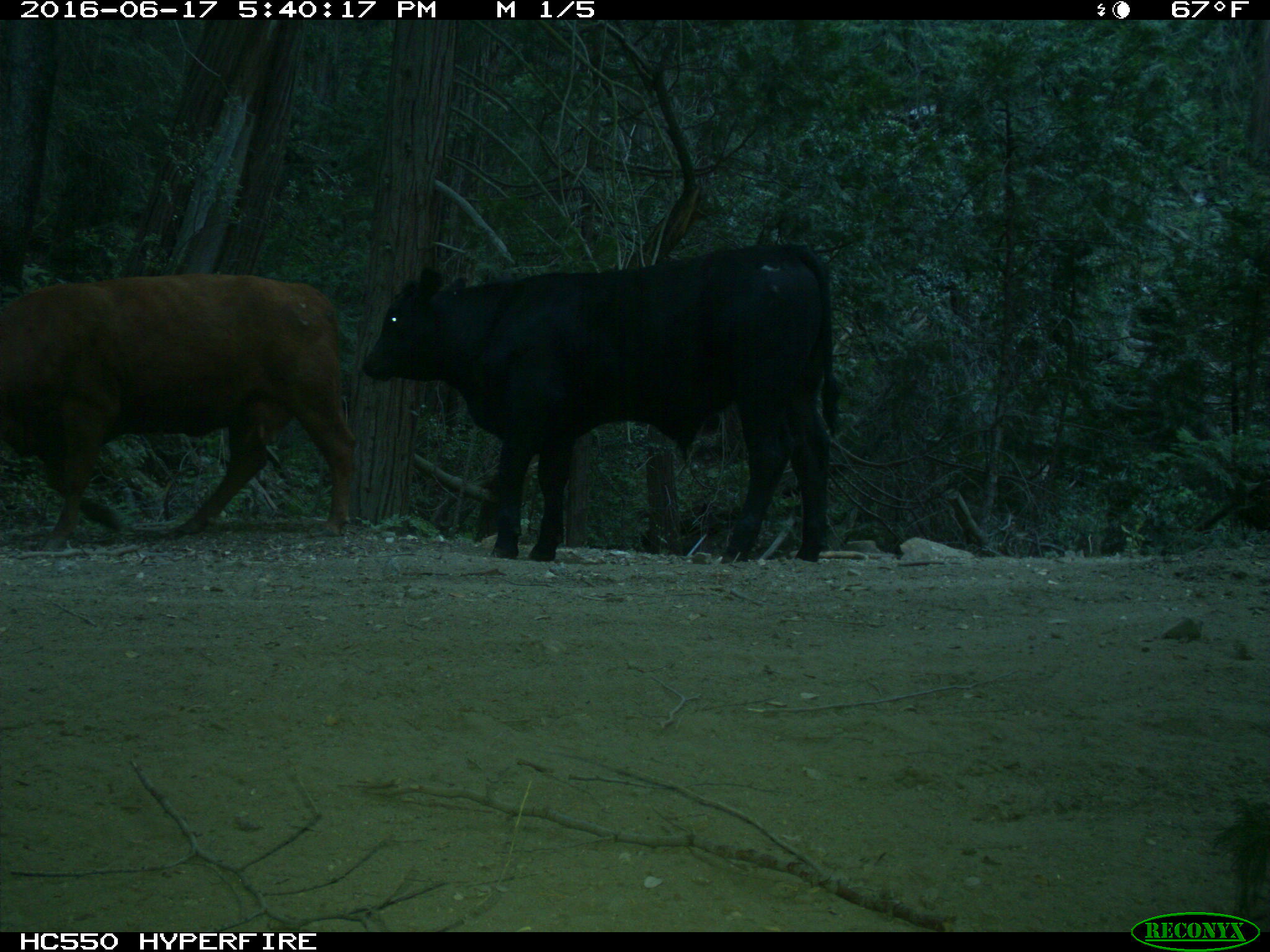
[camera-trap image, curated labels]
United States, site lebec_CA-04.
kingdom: Animalia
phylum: Chordata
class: Mammalia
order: Artiodactyla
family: Bovidae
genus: Bos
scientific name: Bos taurus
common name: domestic cow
Bos taurus (domestic cow).